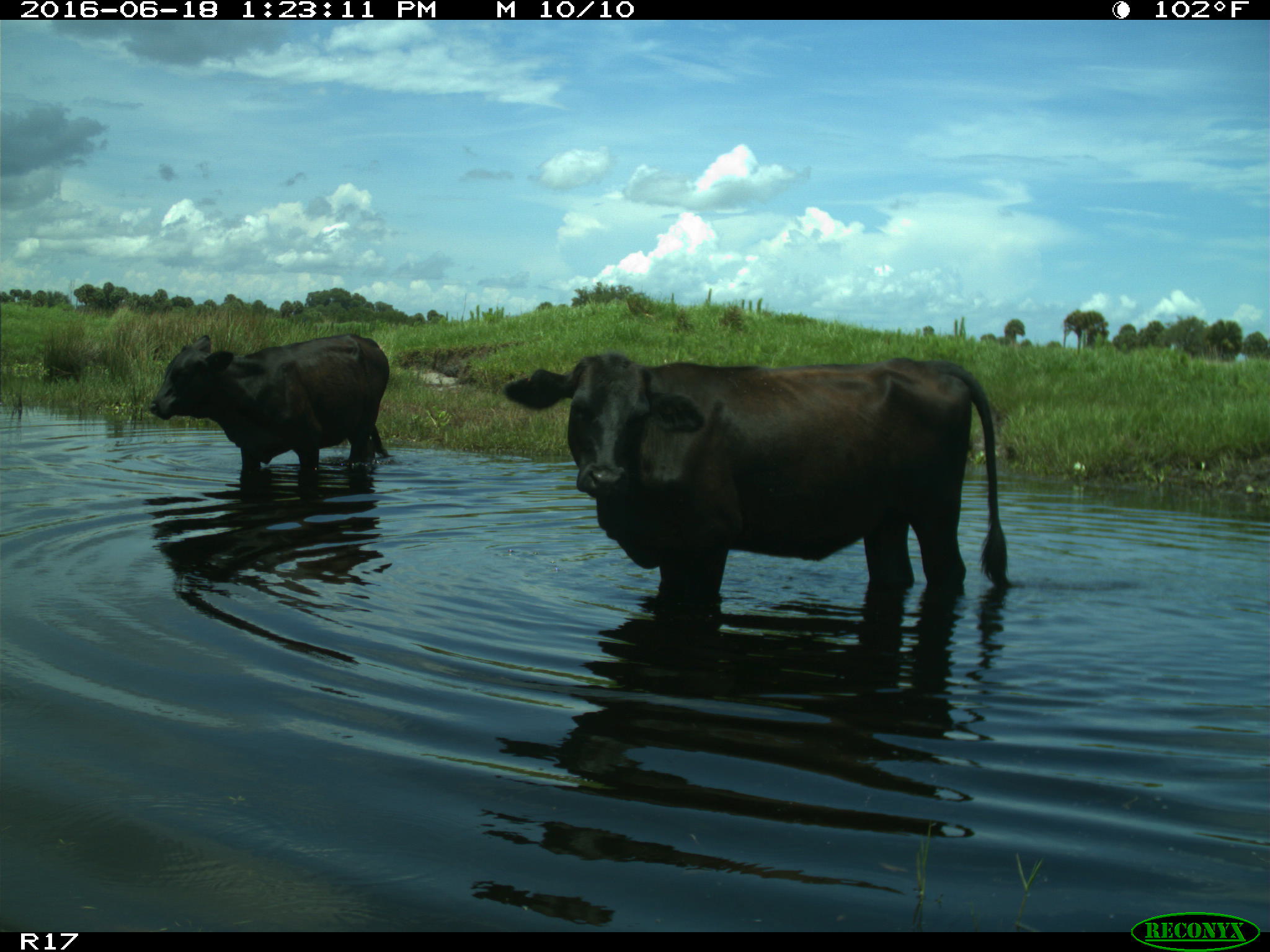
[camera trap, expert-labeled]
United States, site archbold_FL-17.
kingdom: Animalia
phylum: Chordata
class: Mammalia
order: Artiodactyla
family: Bovidae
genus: Bos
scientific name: Bos taurus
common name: domestic cow